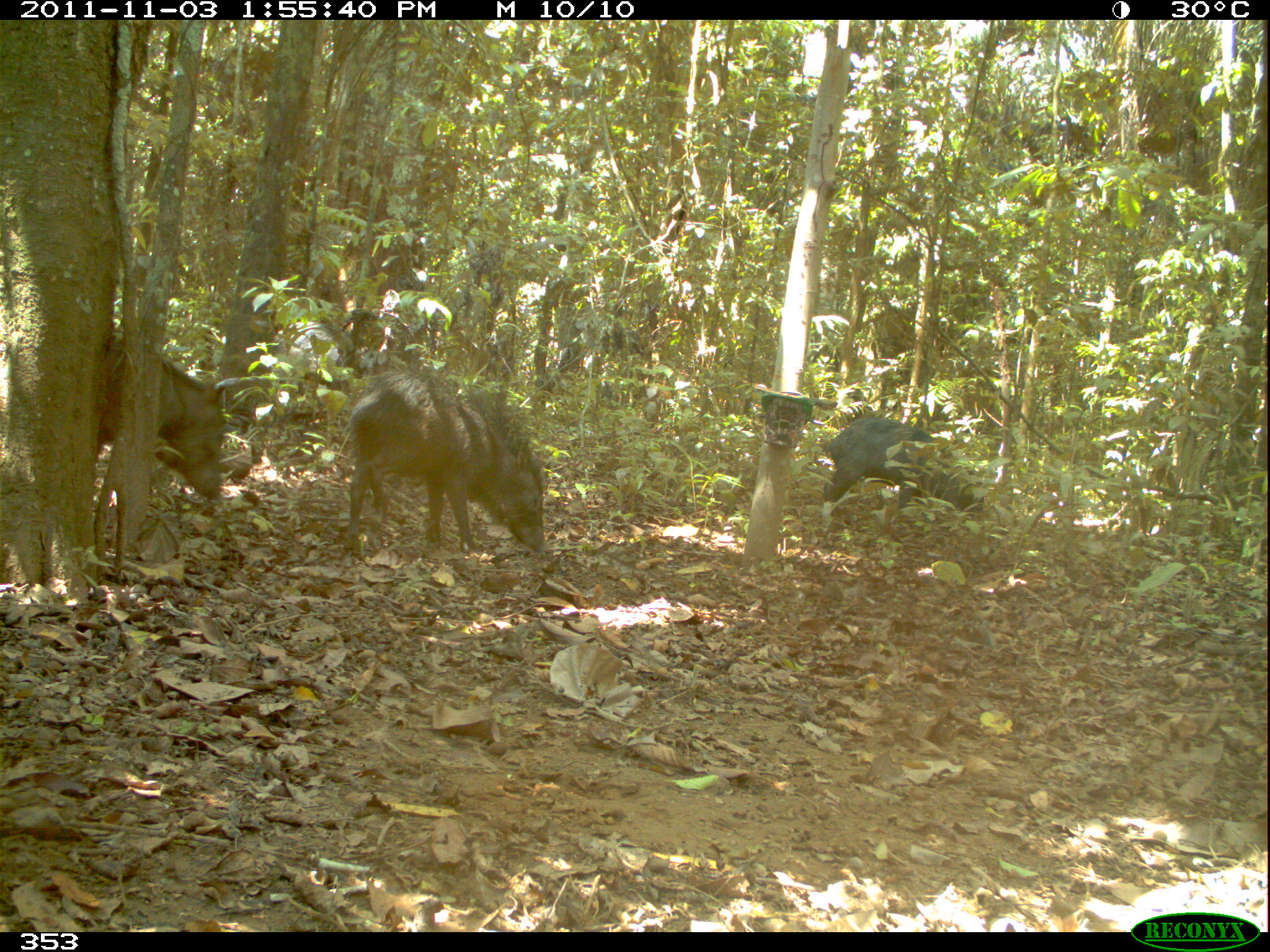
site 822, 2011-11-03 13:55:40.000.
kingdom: Animalia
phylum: Chordata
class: Mammalia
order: Artiodactyla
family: Tayassuidae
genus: Tayassu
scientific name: Tayassu pecari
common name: white-lipped peccary